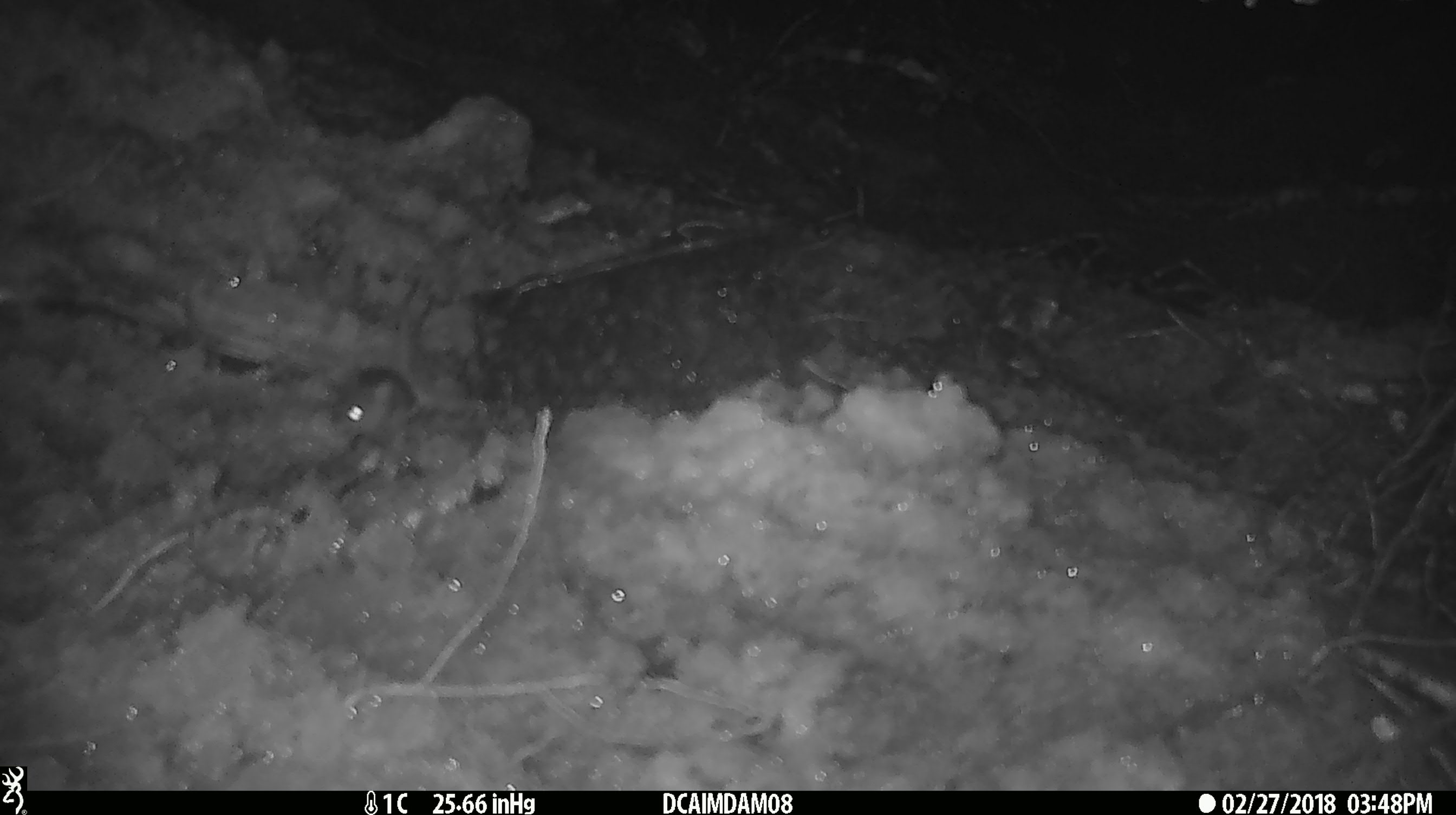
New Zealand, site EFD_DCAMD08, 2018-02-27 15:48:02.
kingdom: Animalia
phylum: Chordata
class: Mammalia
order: Rodentia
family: Muridae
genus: Mus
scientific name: Mus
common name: mouse